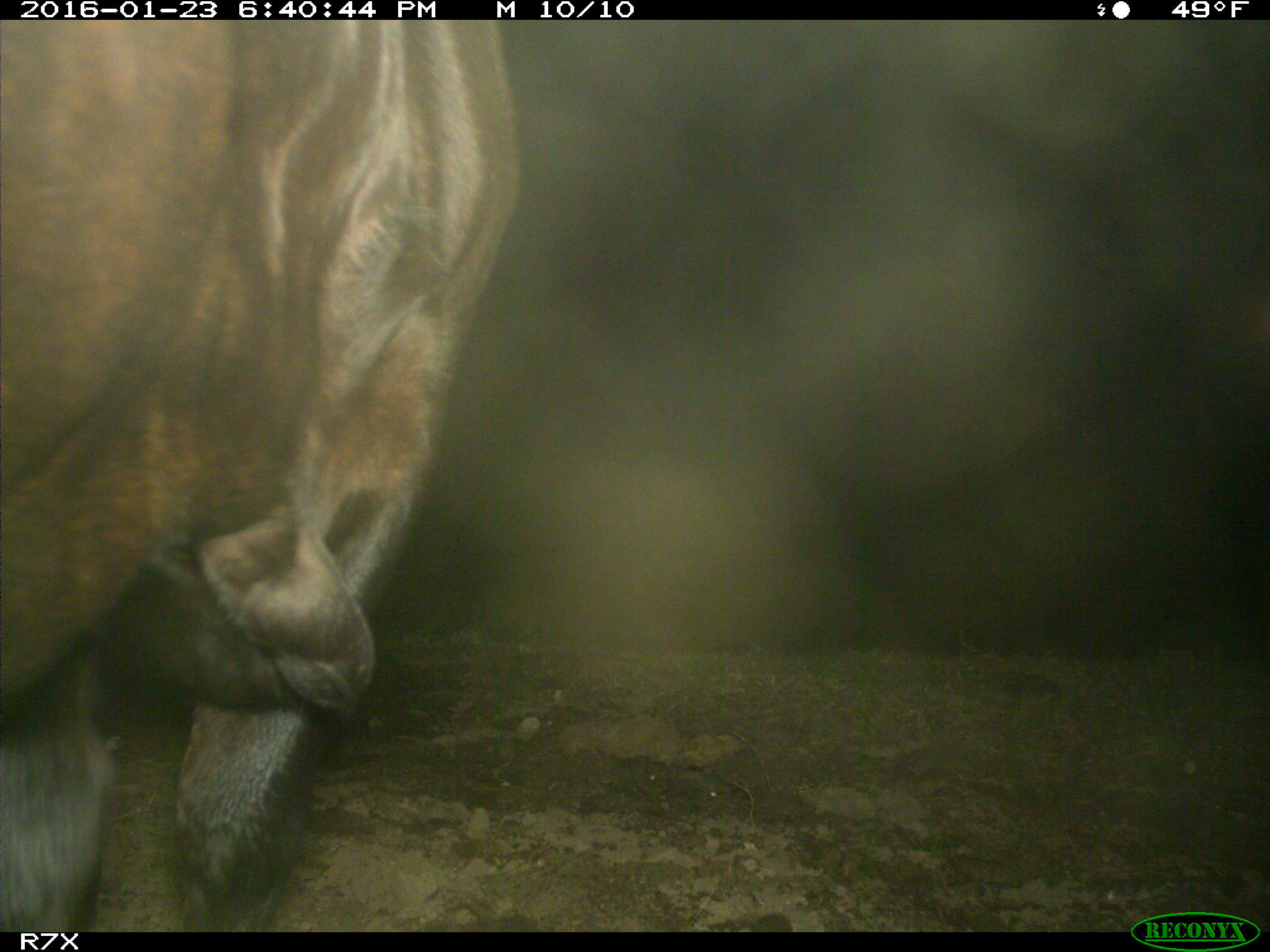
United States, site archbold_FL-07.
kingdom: Animalia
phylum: Chordata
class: Mammalia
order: Artiodactyla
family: Bovidae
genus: Bos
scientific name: Bos taurus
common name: domestic cow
Bos taurus (domestic cow).